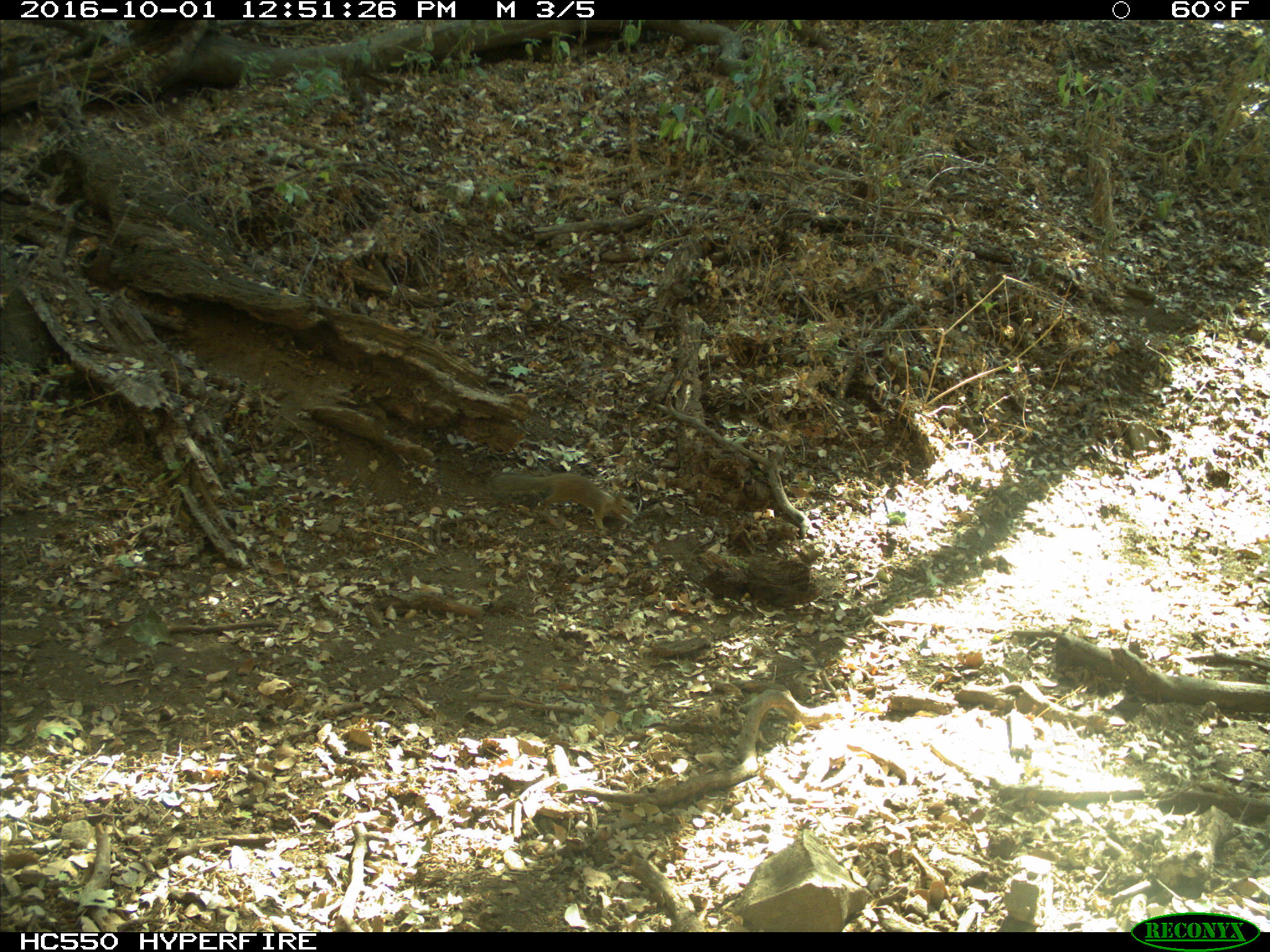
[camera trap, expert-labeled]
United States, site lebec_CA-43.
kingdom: Animalia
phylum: Chordata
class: Mammalia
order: Rodentia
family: Sciuridae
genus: Otospermophilus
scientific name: Otospermophilus beecheyi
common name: california ground squirrel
Otospermophilus beecheyi (california ground squirrel).